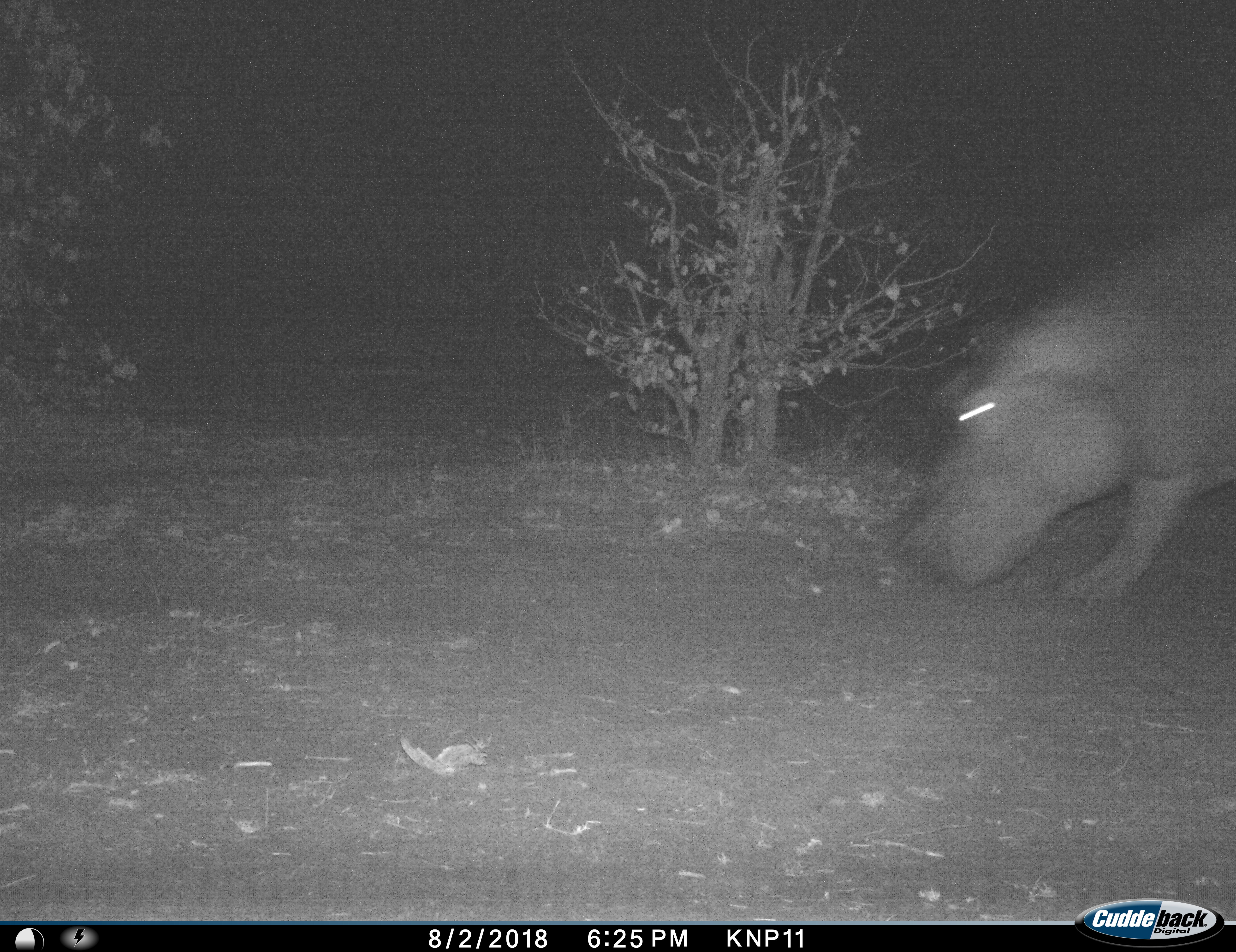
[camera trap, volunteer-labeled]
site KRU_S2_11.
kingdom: Animalia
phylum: Chordata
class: Mammalia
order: Artiodactyla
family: Hippopotamidae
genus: Hippopotamus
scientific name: Hippopotamus amphibius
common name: hippopotamus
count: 1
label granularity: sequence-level